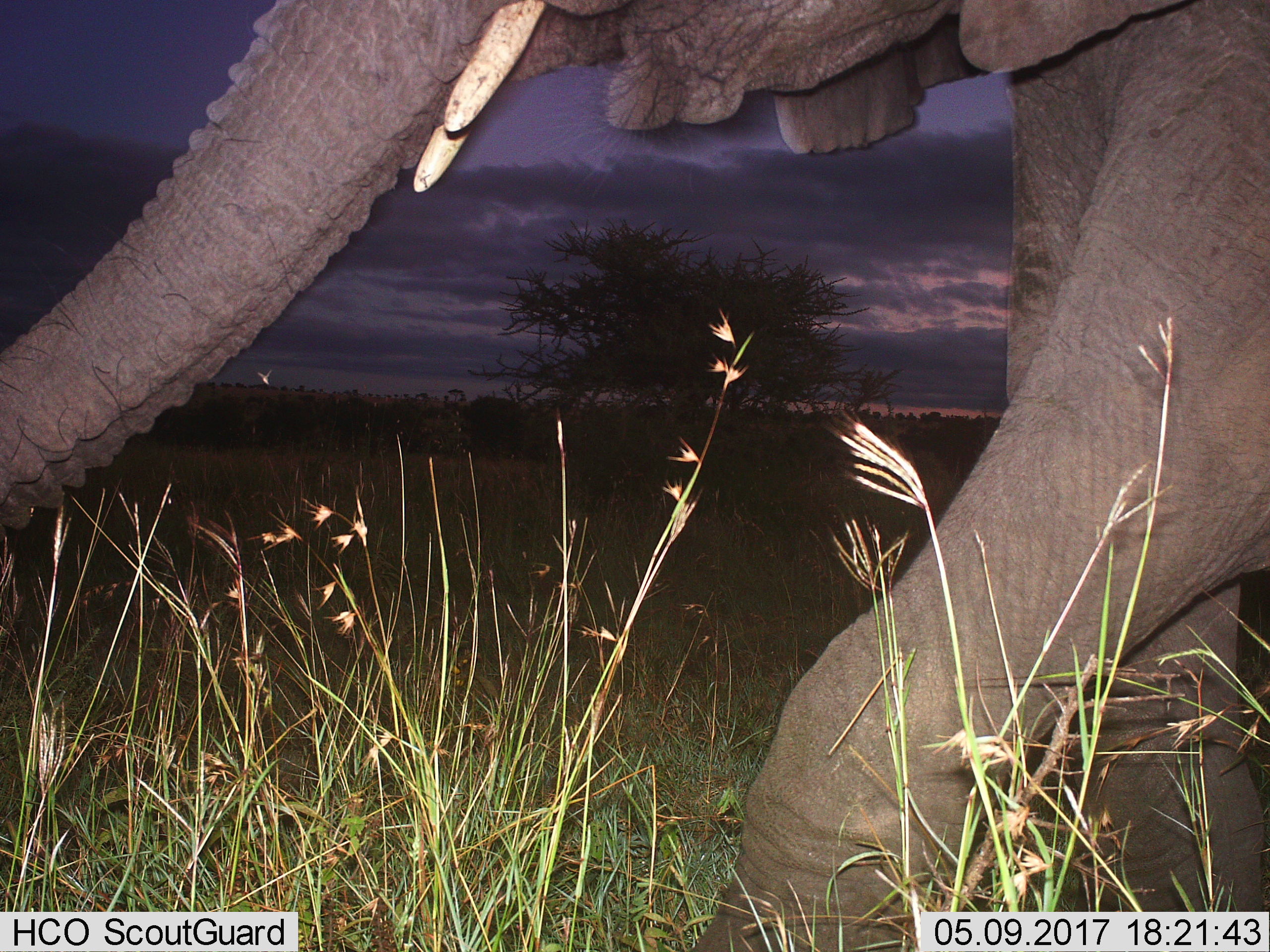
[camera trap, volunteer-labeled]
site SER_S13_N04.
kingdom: Animalia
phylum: Chordata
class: Mammalia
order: Proboscidea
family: Elephantidae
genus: Loxodonta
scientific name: Loxodonta africana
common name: african bush elephant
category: elephant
Elephant (african bush elephant) (Loxodonta africana), count 1. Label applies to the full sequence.